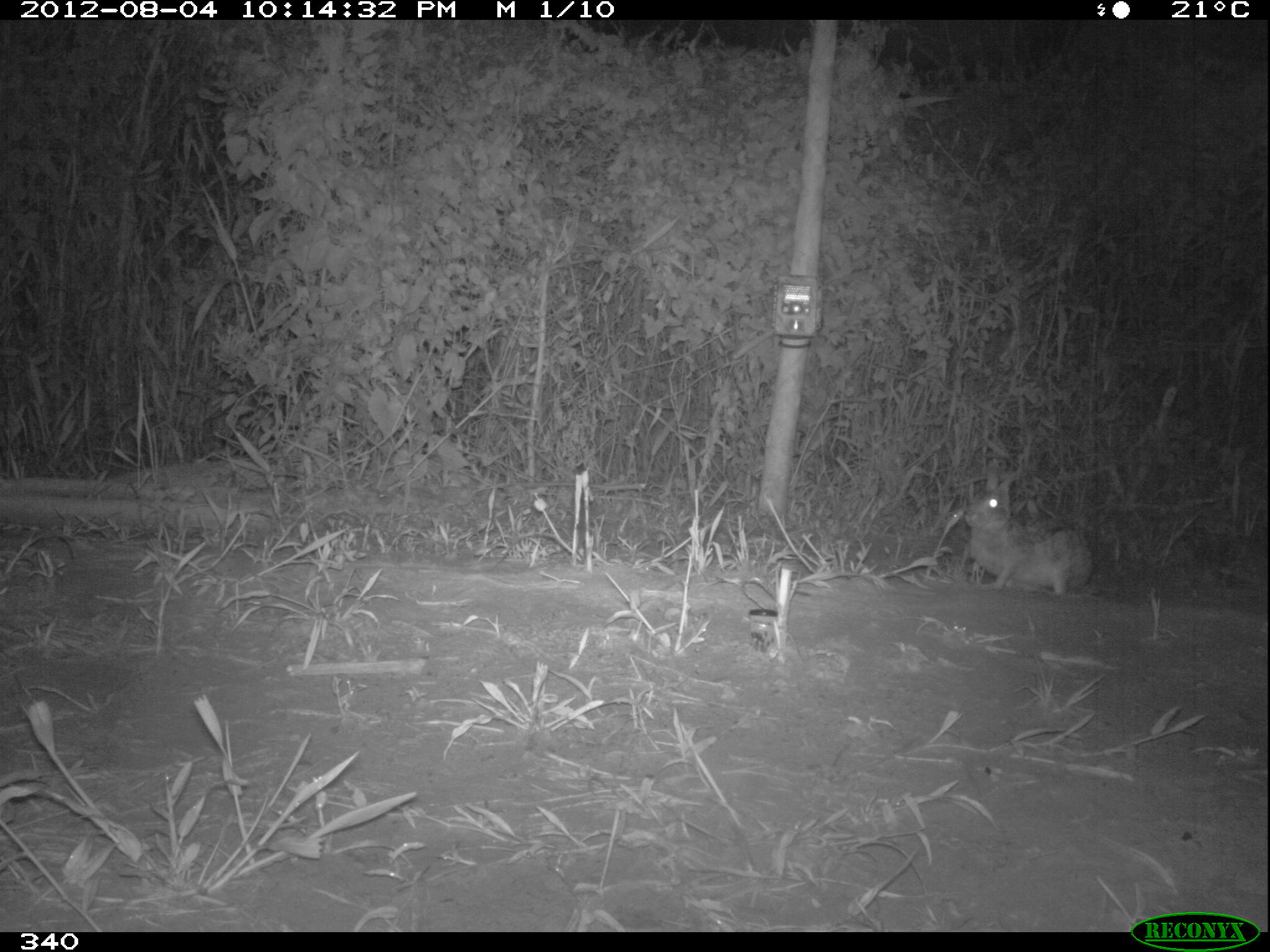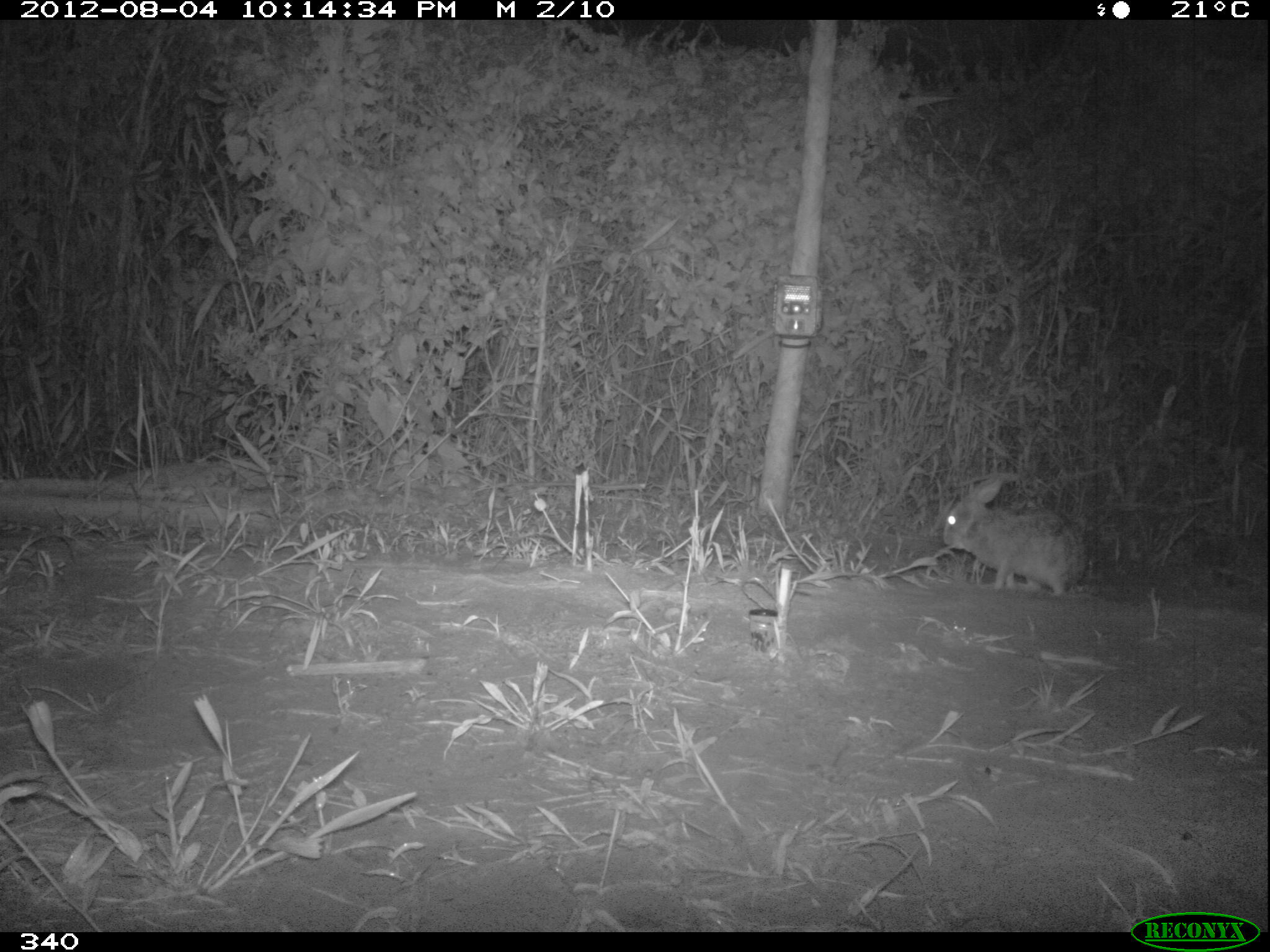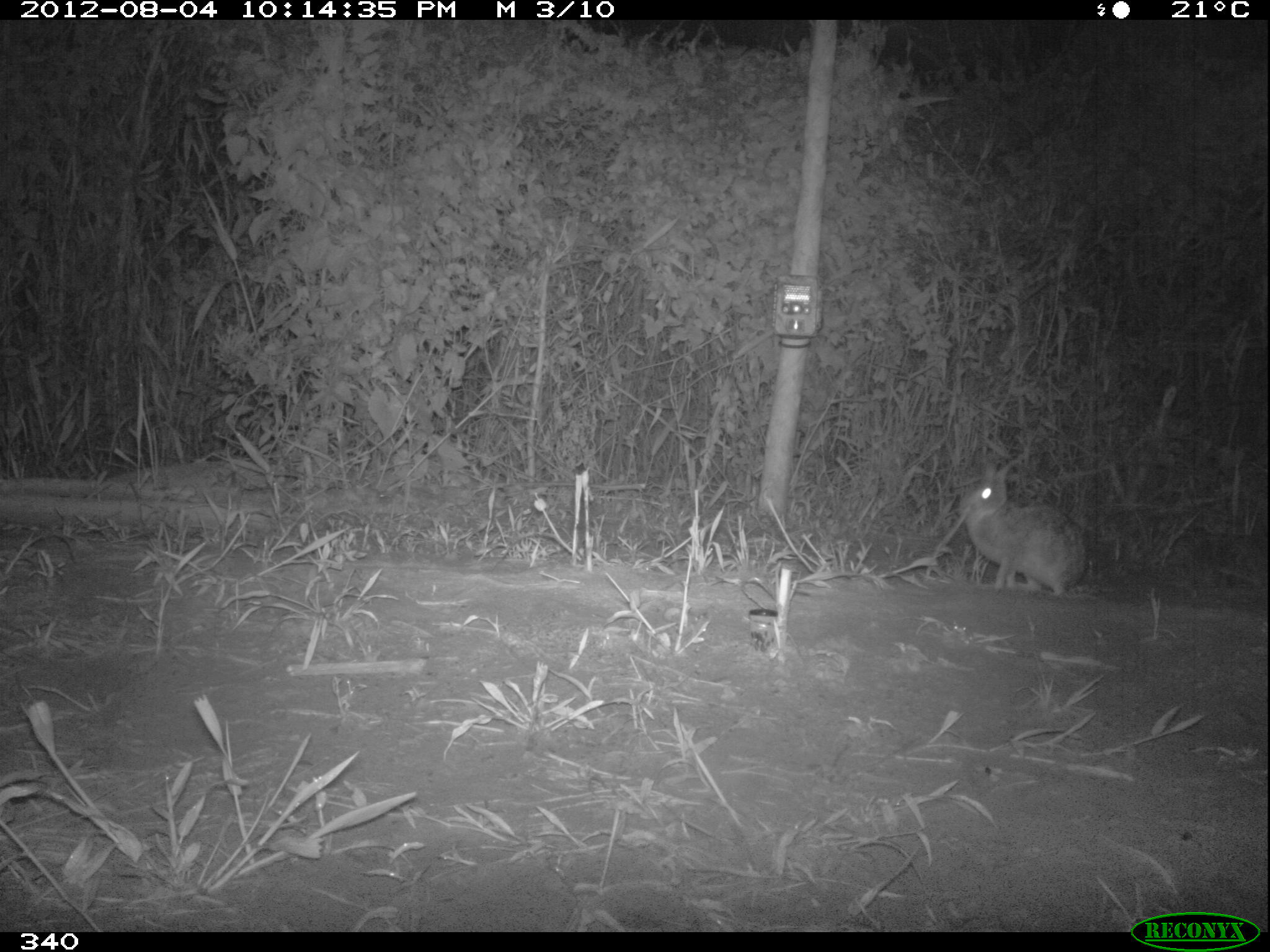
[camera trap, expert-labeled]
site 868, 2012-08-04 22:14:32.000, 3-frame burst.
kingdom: Animalia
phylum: Chordata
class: Mammalia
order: Lagomorpha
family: Leporidae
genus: Sylvilagus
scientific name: Sylvilagus brasiliensis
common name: tapeti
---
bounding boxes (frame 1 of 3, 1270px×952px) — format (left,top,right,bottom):
sylvilagus brasiliensis: (963,470,1095,593)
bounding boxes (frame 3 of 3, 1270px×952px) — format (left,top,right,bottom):
sylvilagus brasiliensis: (955,459,1090,596)